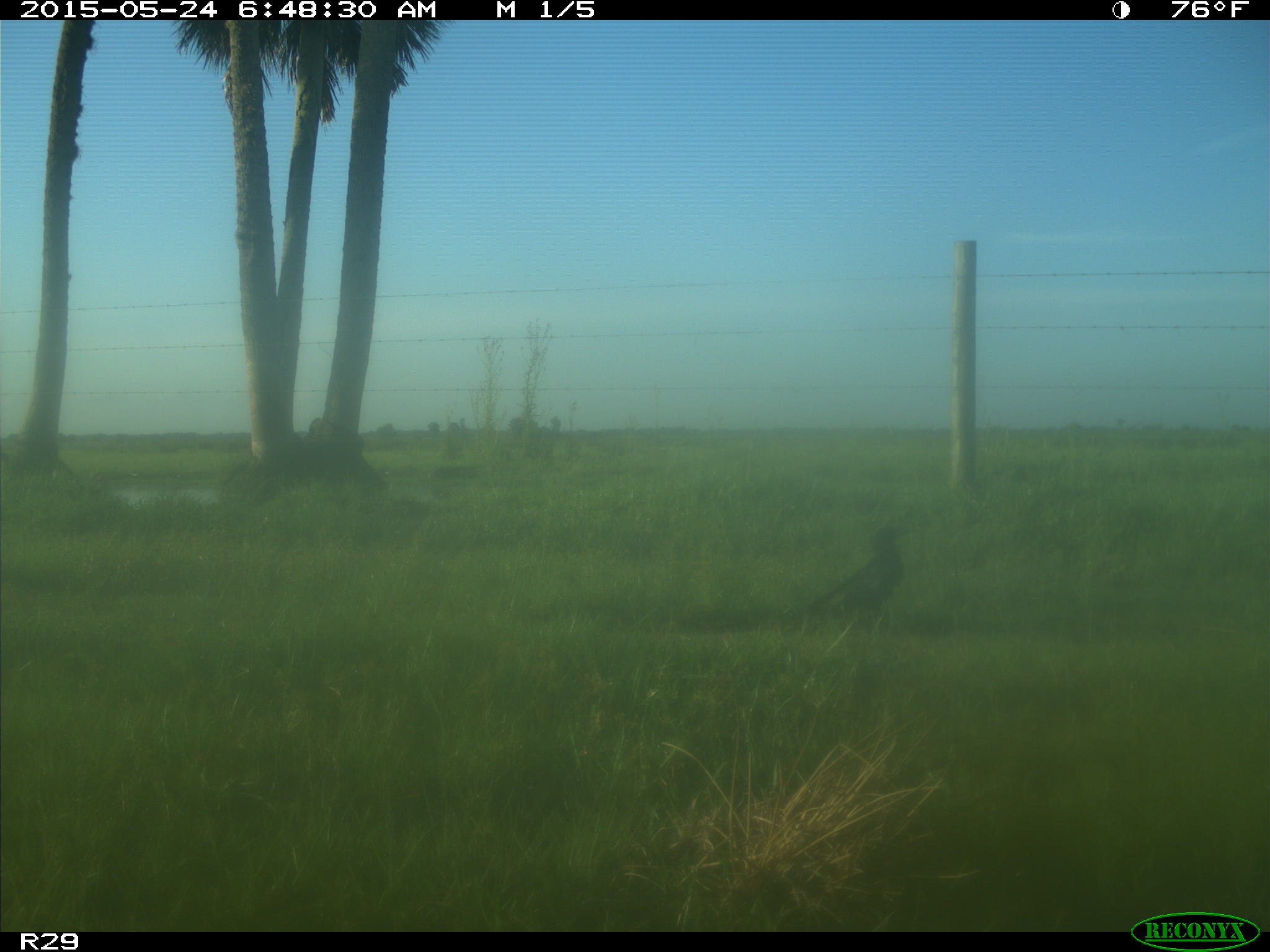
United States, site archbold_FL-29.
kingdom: Animalia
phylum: Chordata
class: Aves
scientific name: Aves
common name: birds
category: unidentified bird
Unidentified bird (birds) (Aves).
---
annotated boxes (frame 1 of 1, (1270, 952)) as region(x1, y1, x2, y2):
animal: region(804, 524, 908, 635)